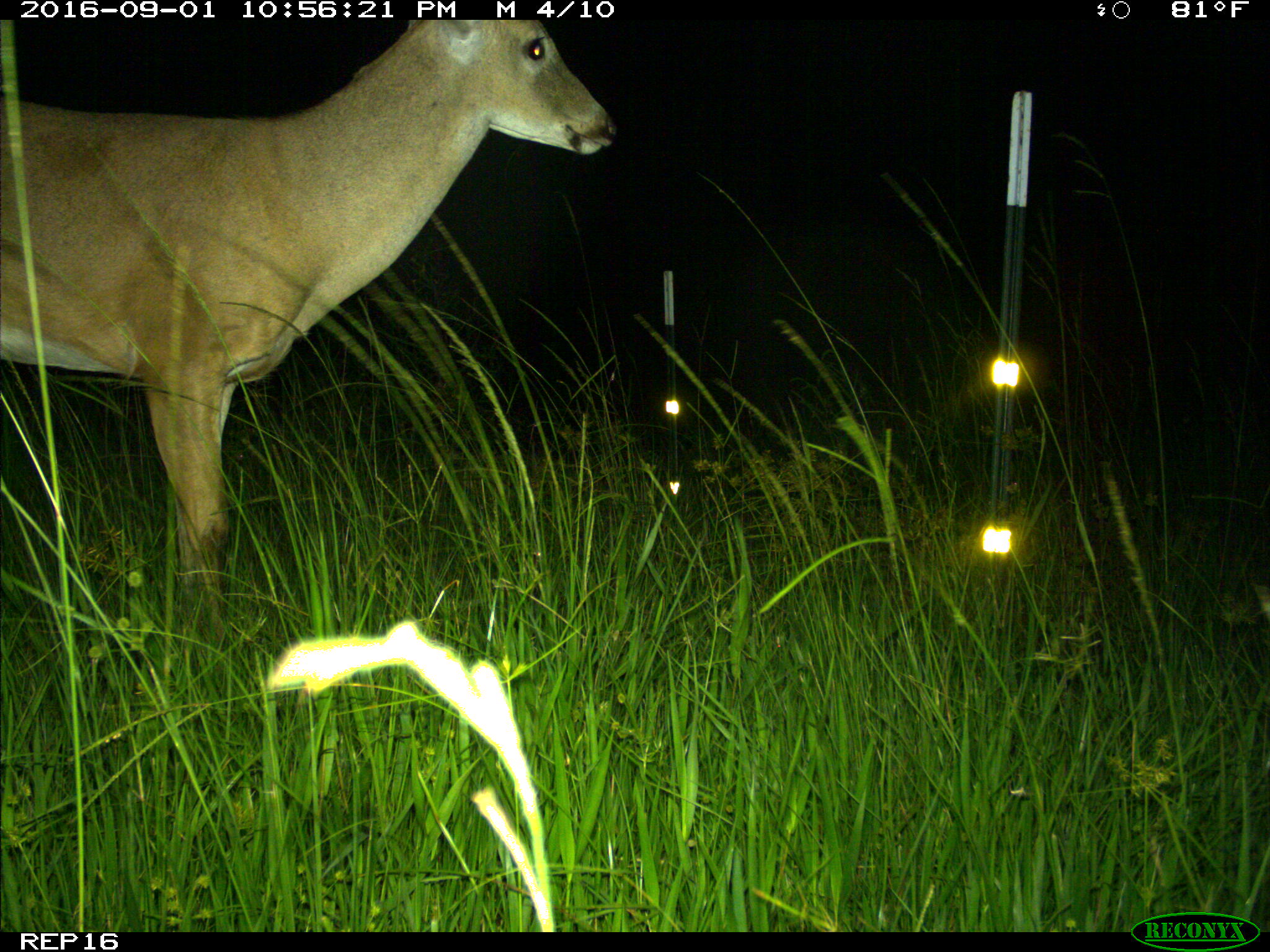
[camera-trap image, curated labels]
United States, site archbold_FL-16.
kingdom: Animalia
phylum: Chordata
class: Mammalia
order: Artiodactyla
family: Cervidae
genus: Odocoileus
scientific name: Odocoileus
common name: deer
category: unidentified deer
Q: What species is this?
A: Unidentified deer (deer) (Odocoileus).